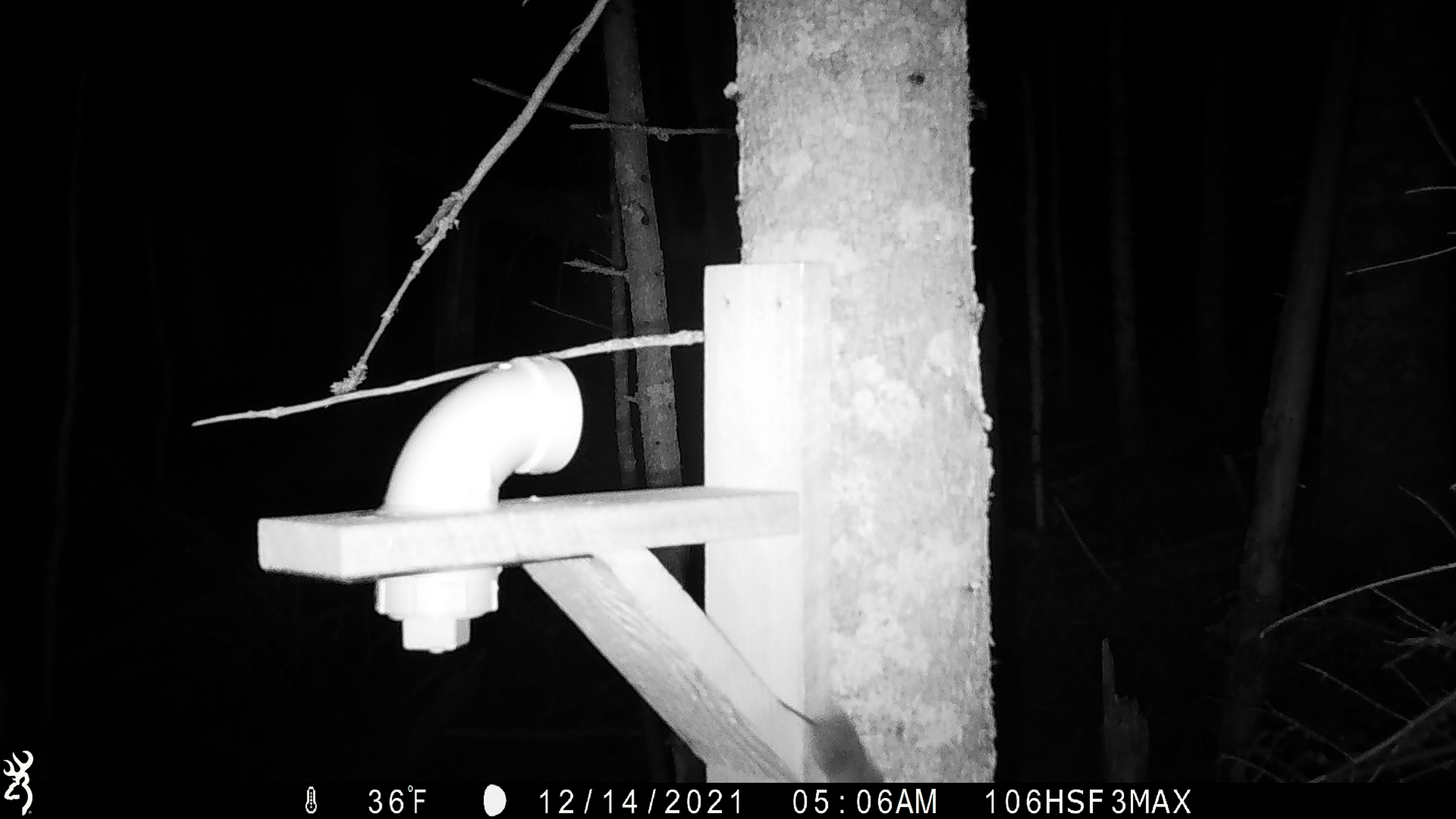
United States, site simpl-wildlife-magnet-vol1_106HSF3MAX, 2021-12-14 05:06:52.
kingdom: Animalia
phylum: Chordata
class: Mammalia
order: Rodentia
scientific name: Rodentia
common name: mouse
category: mouse sp.